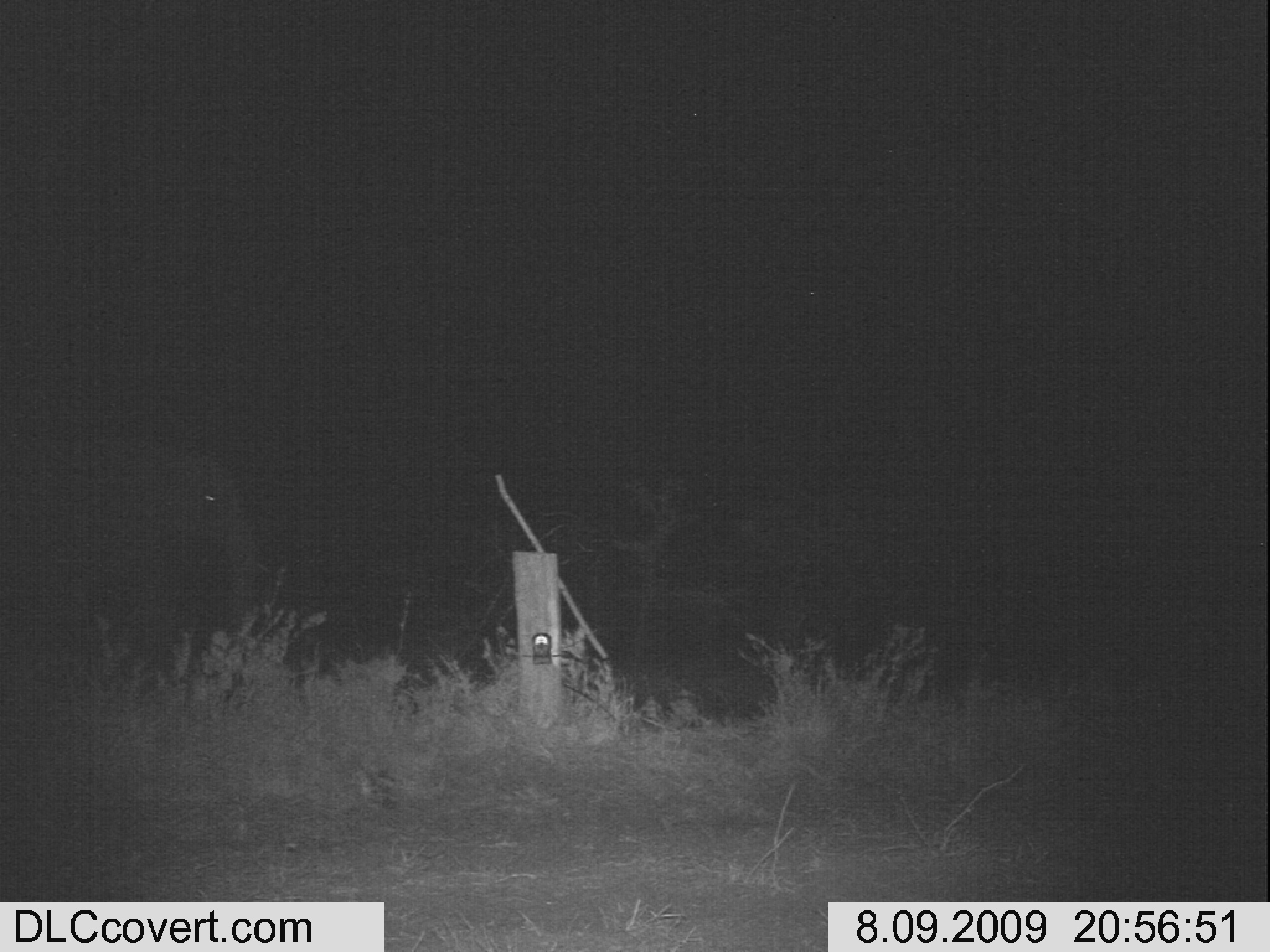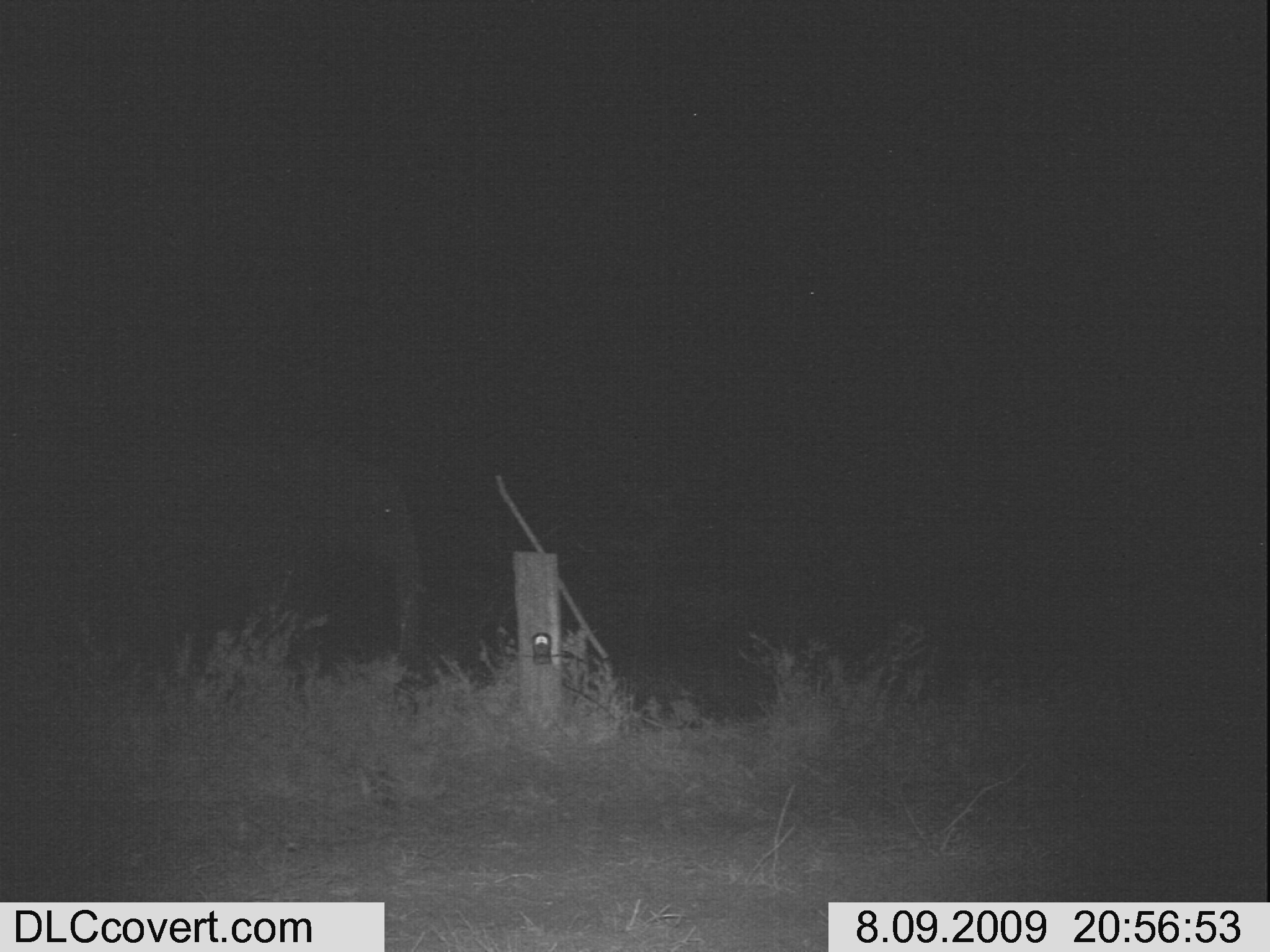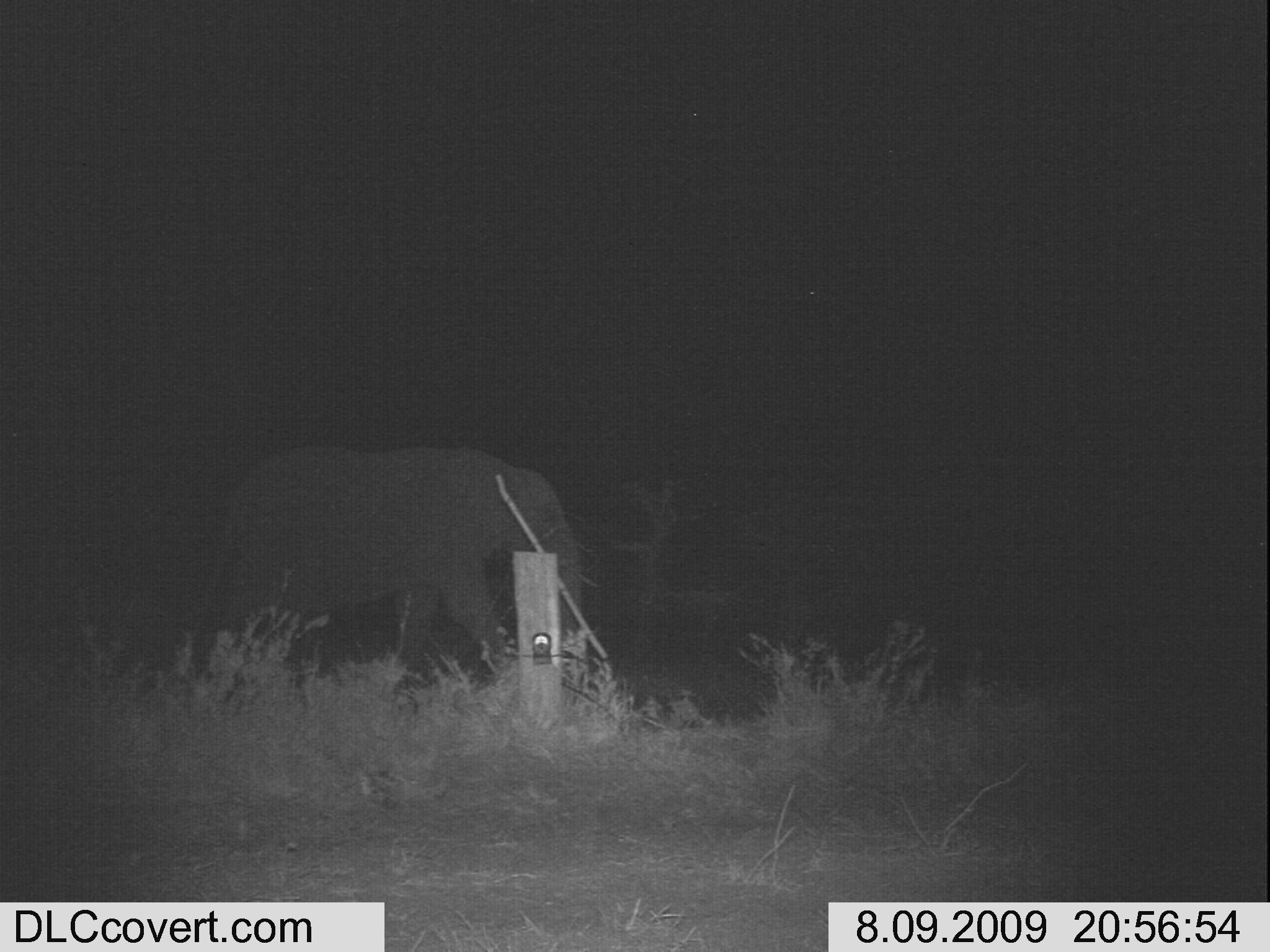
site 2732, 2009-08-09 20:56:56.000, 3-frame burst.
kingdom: Animalia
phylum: Chordata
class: Mammalia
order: Proboscidea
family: Elephantidae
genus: Loxodonta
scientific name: Loxodonta africana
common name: african bush elephant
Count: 1.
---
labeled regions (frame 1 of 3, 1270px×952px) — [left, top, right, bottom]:
loxodonta africana: [2, 432, 272, 670]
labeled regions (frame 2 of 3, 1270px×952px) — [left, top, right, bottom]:
loxodonta africana: [202, 432, 422, 653]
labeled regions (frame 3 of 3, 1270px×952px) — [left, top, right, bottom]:
loxodonta africana: [182, 442, 584, 704]